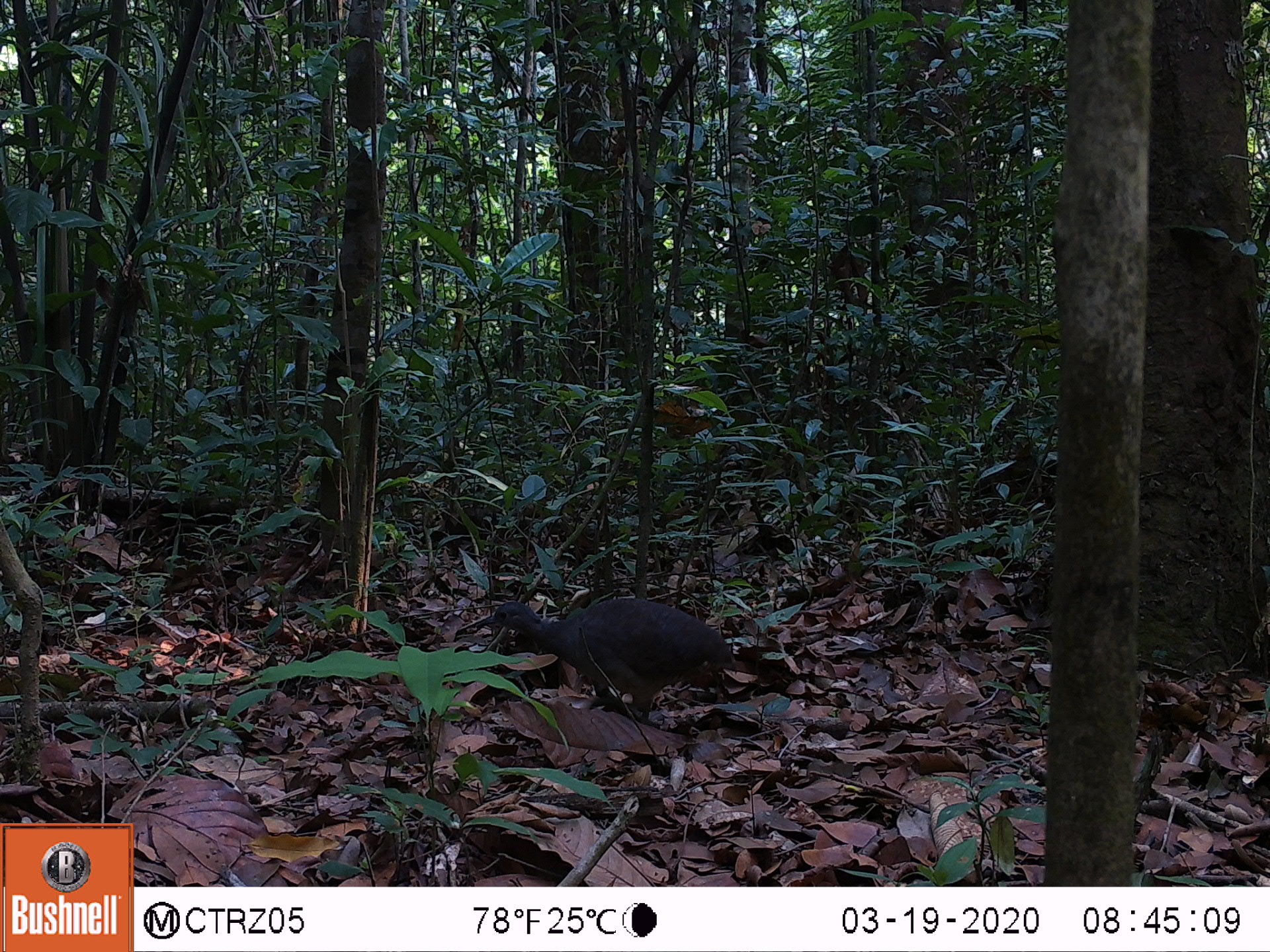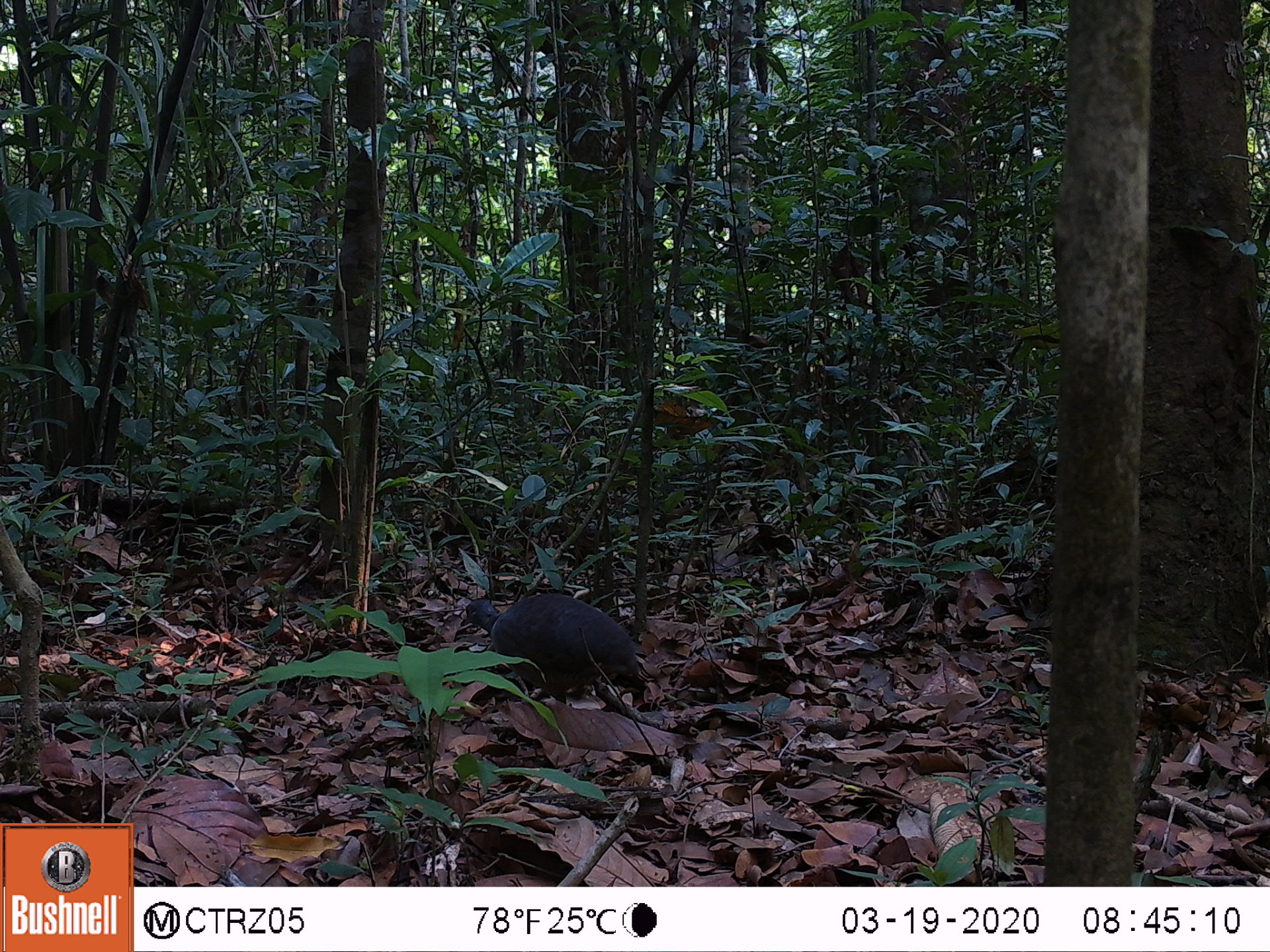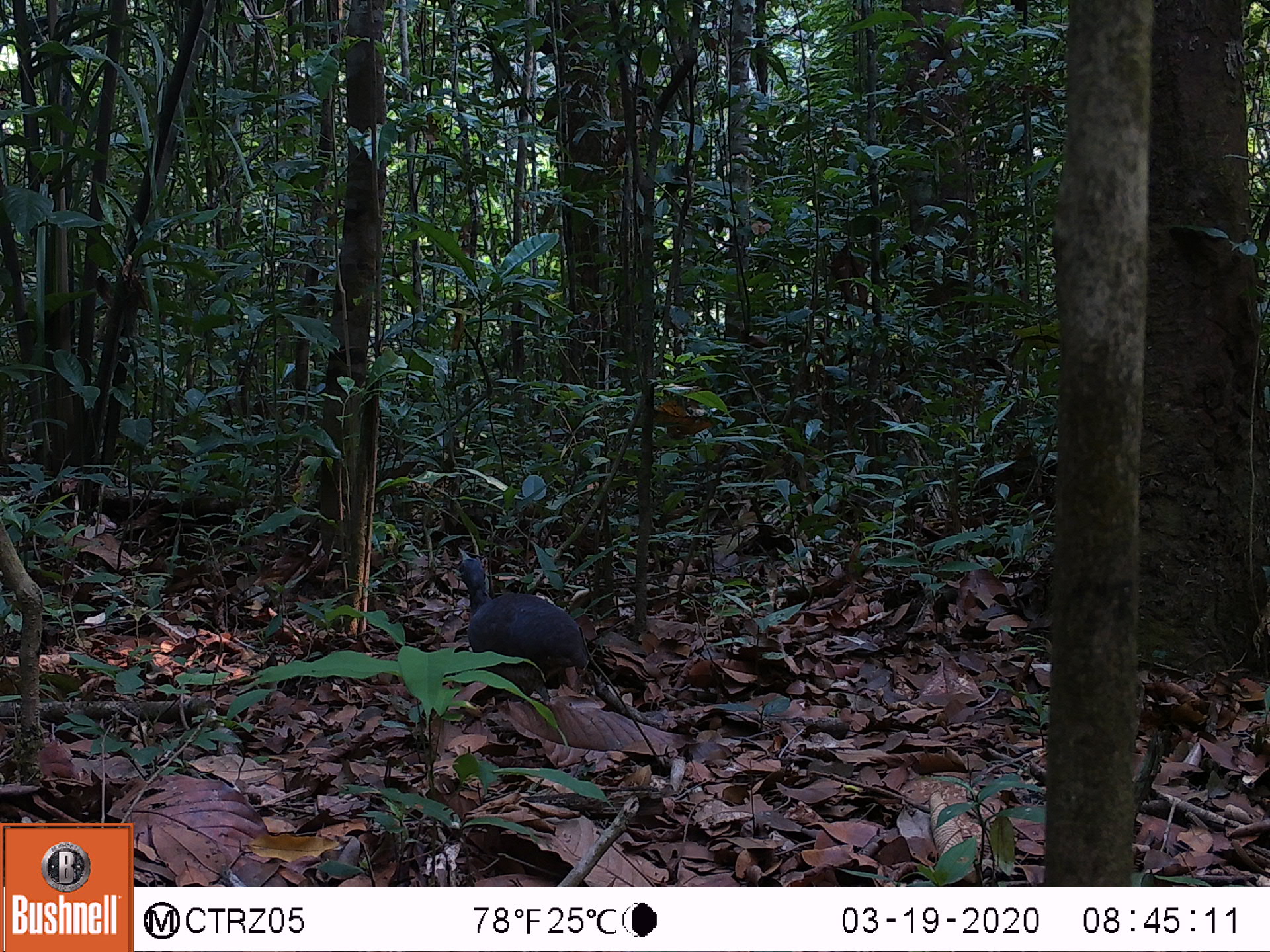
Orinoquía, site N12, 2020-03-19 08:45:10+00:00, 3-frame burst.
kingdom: Animalia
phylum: Chordata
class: Aves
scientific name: Aves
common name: bird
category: unknown bird